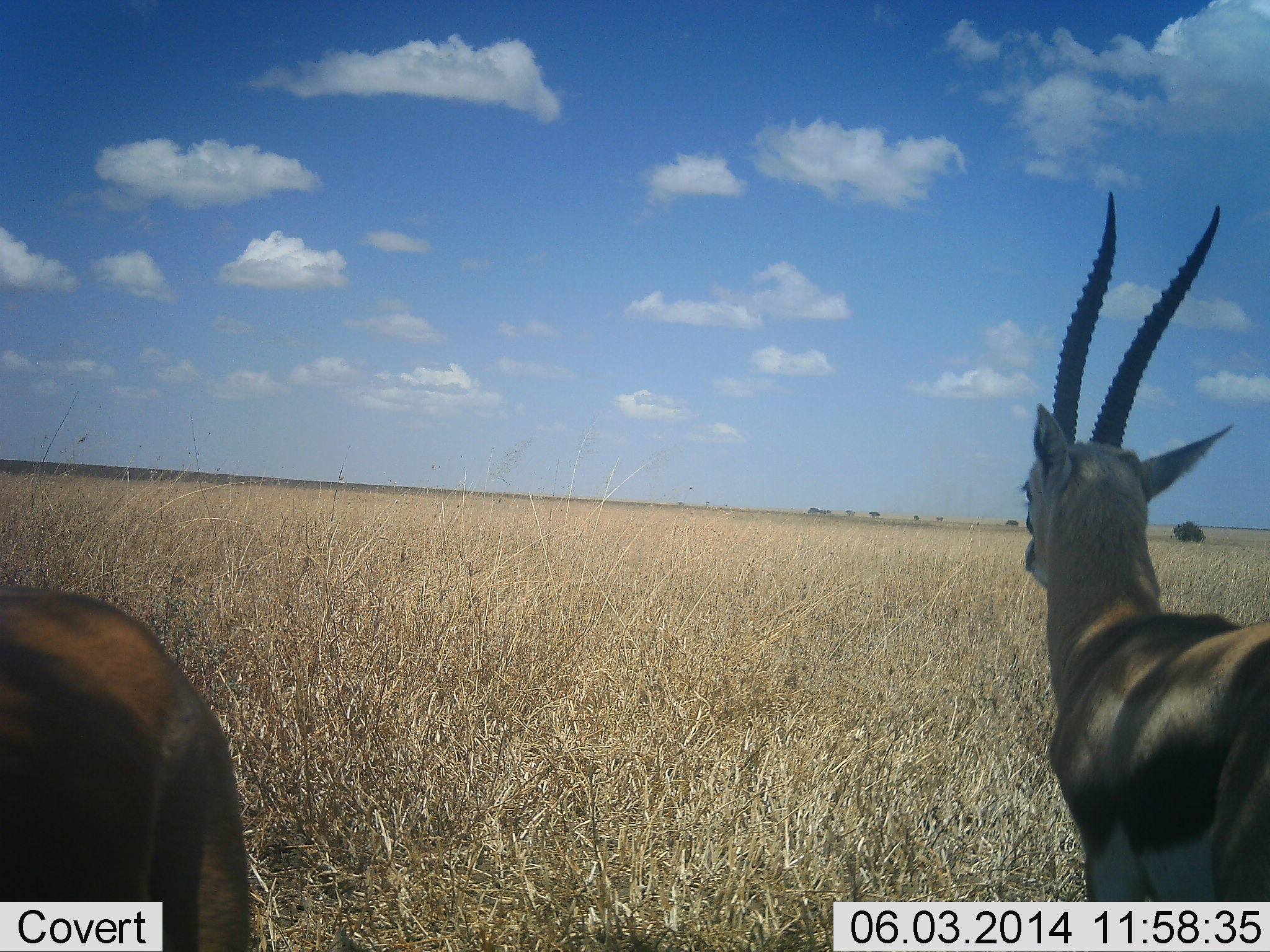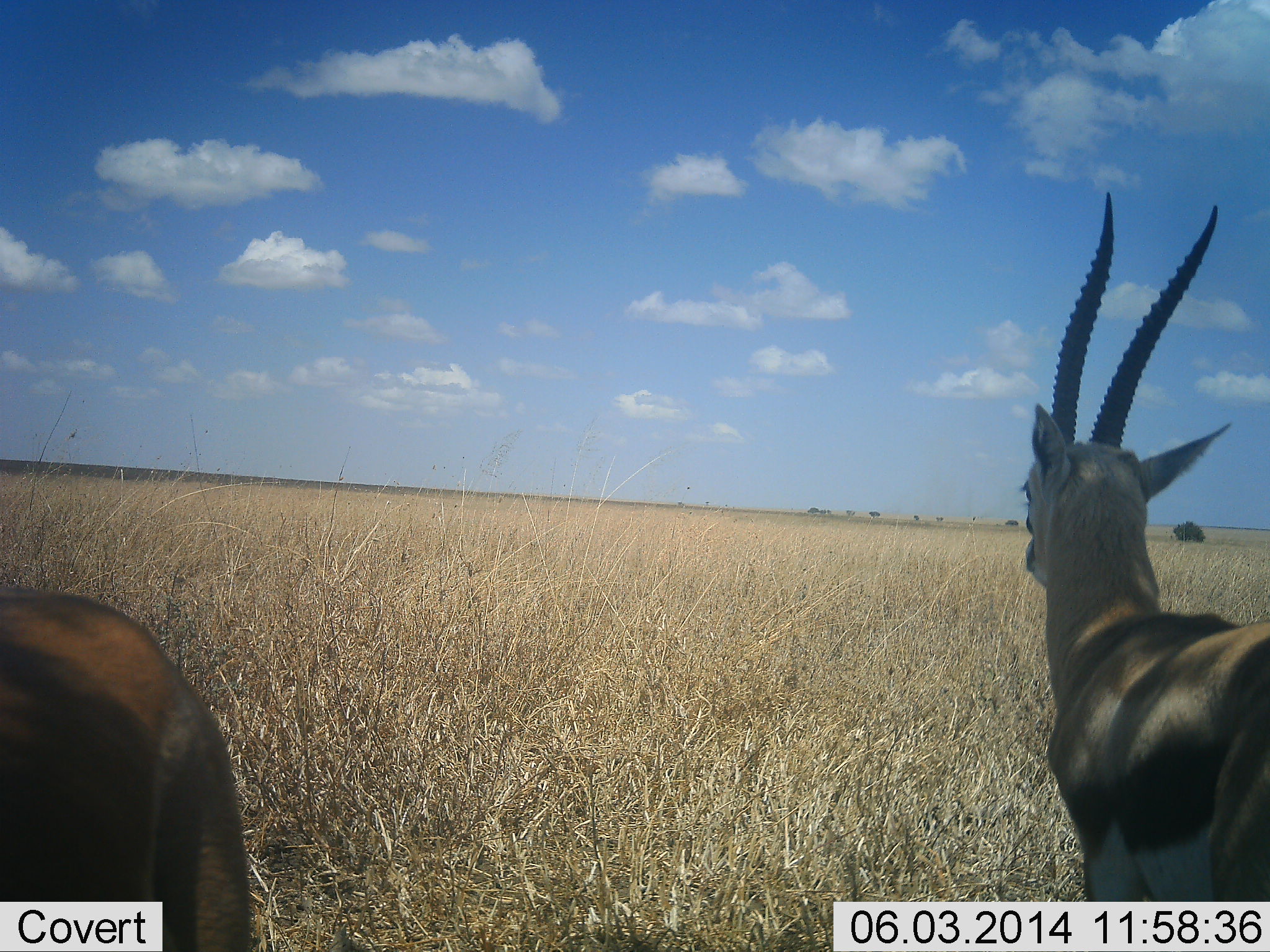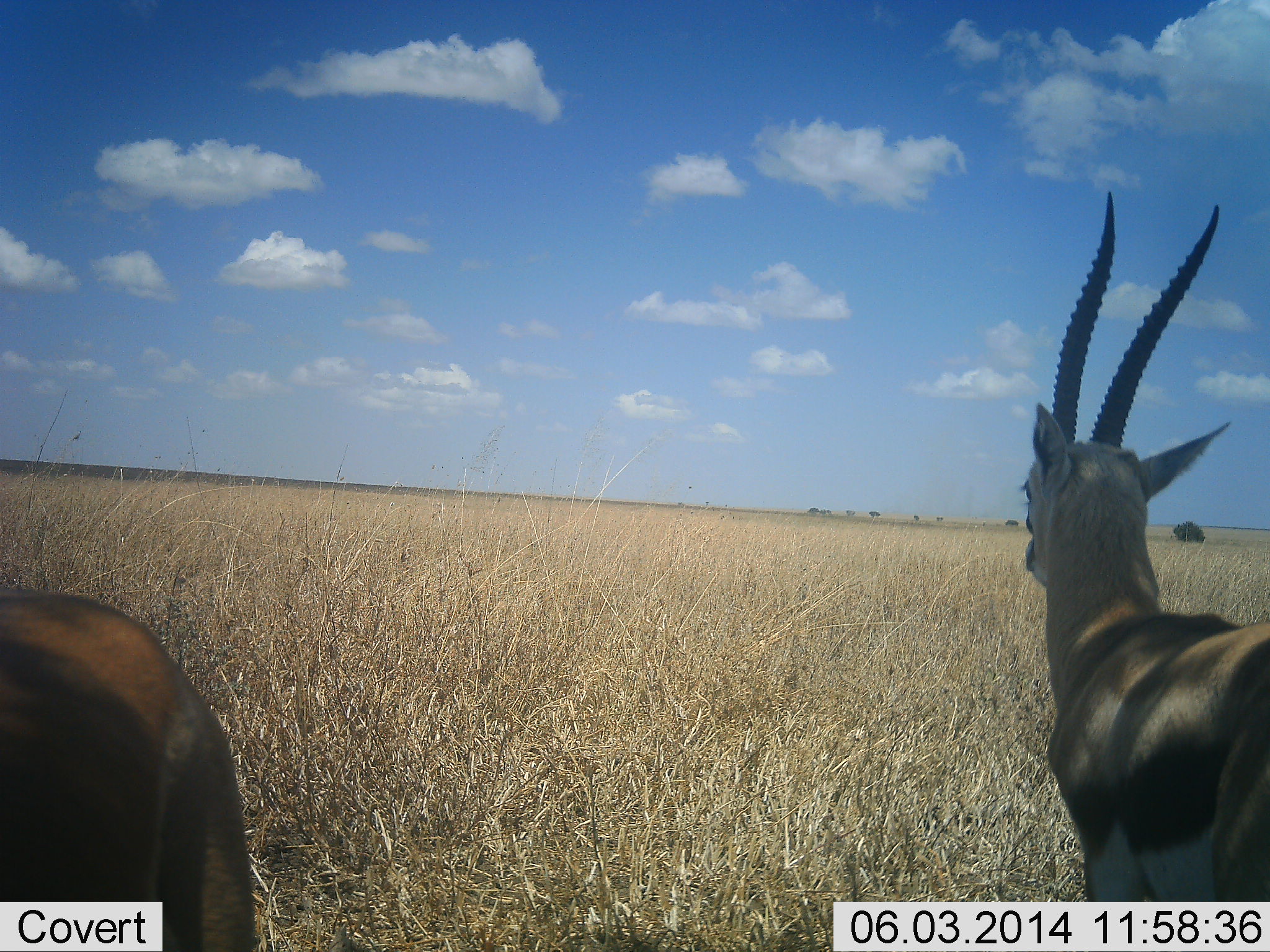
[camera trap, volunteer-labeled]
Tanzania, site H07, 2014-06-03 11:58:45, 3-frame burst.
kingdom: Animalia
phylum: Chordata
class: Mammalia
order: Artiodactyla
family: Bovidae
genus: Eudorcas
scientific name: Eudorcas thomsonii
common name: thomson's gazelle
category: gazellethomsons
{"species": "gazellethomsons (thomson's gazelle) (Eudorcas thomsonii)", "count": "2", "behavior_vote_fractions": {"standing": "100%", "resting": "0%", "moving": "0%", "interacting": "0%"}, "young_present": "0%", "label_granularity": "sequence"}